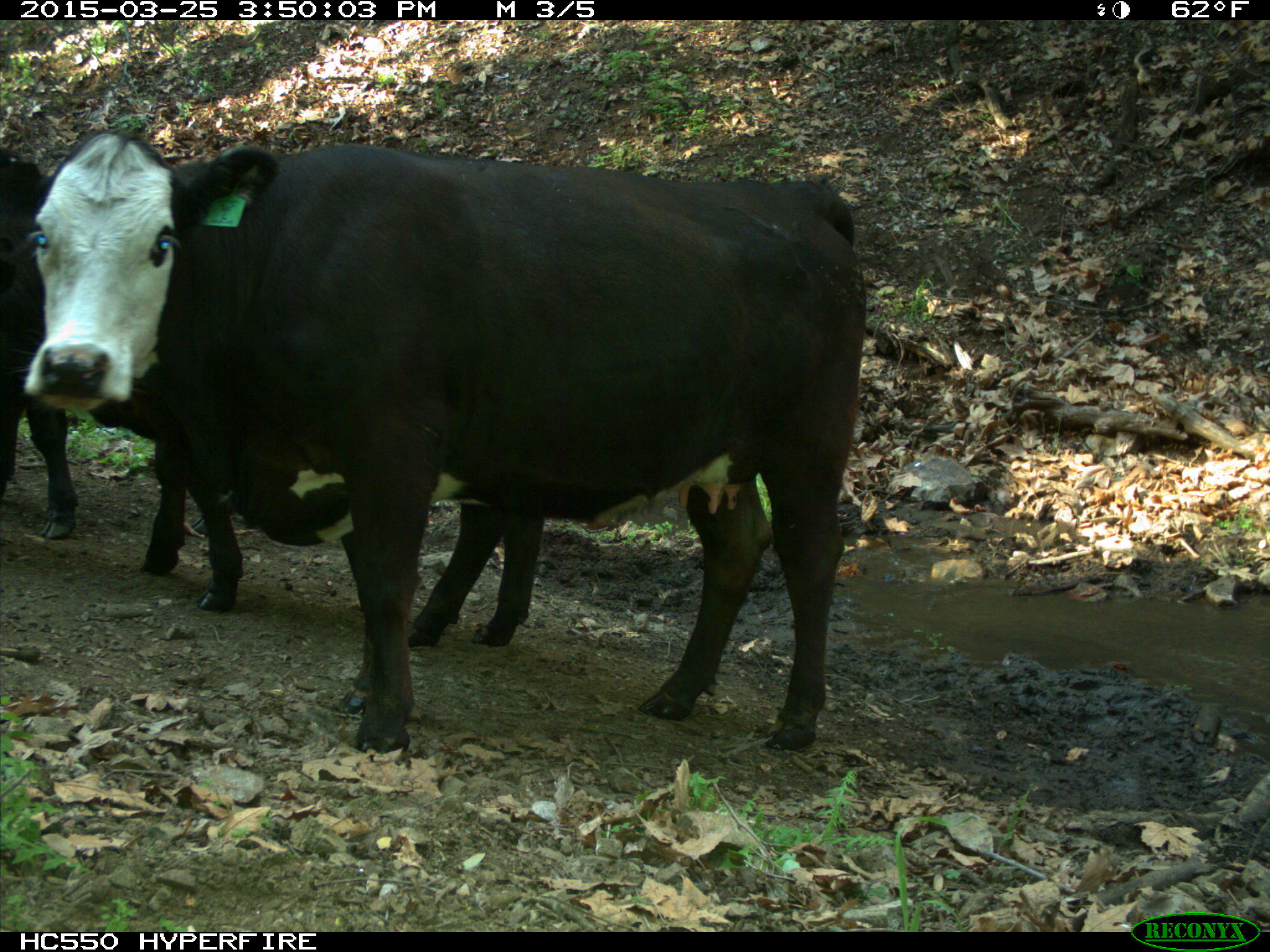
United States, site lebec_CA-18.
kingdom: Animalia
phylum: Chordata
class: Mammalia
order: Artiodactyla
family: Bovidae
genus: Bos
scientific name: Bos taurus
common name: domestic cow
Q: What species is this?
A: Bos taurus (domestic cow).